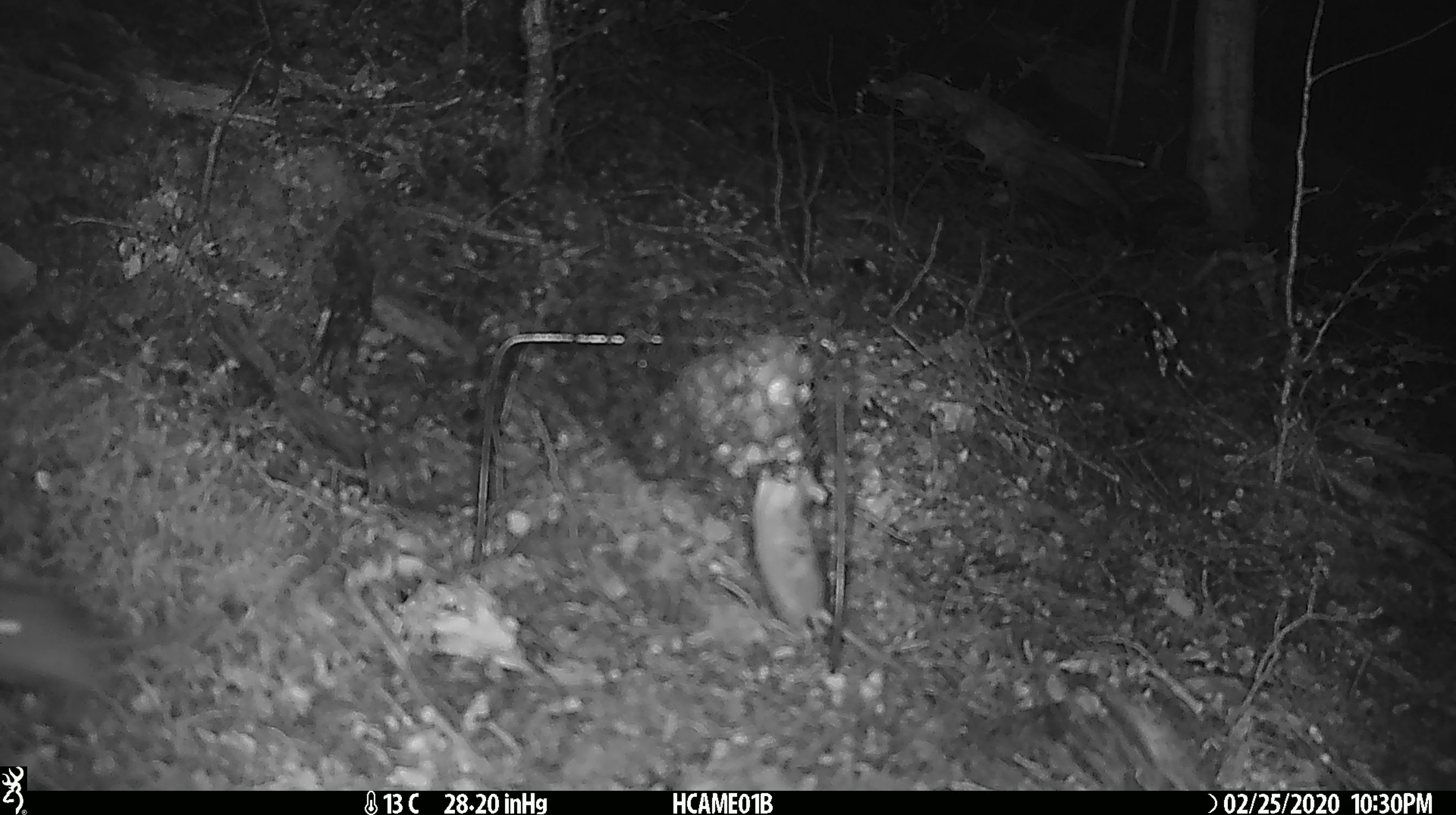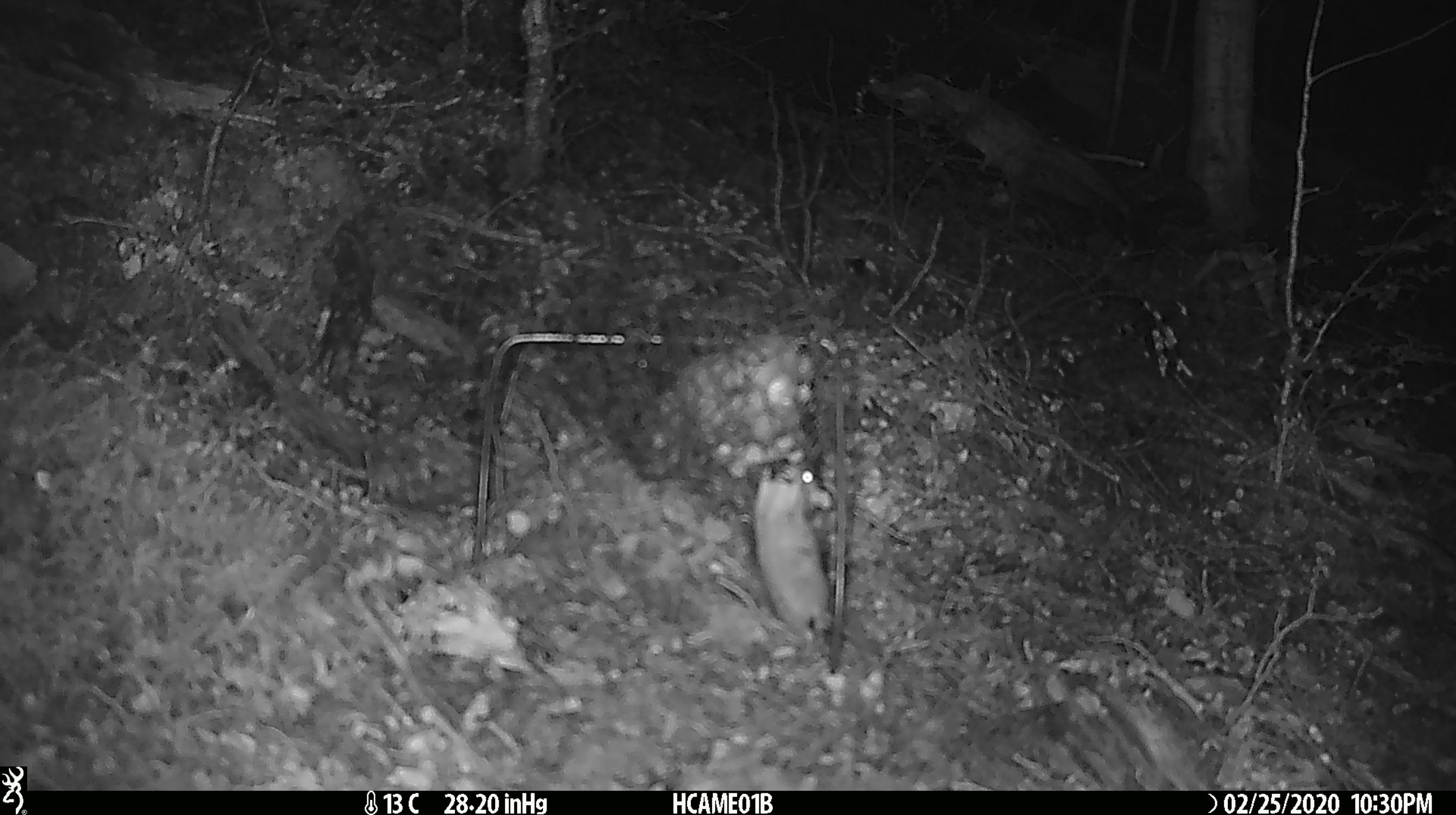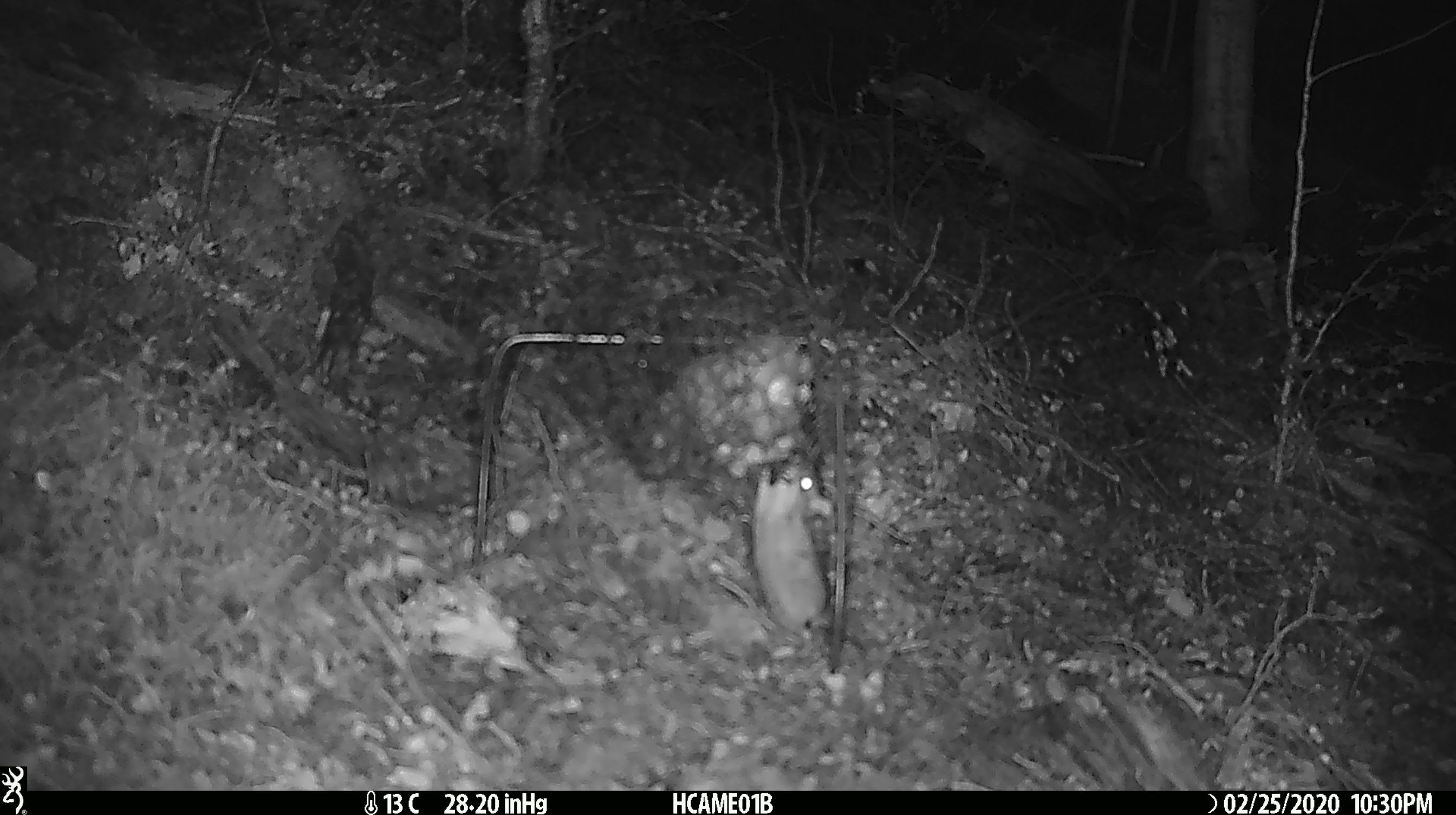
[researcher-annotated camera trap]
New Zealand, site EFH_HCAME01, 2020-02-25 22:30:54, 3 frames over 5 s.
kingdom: Animalia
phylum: Chordata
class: Mammalia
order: Rodentia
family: Muridae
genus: Mus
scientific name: Mus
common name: mouse